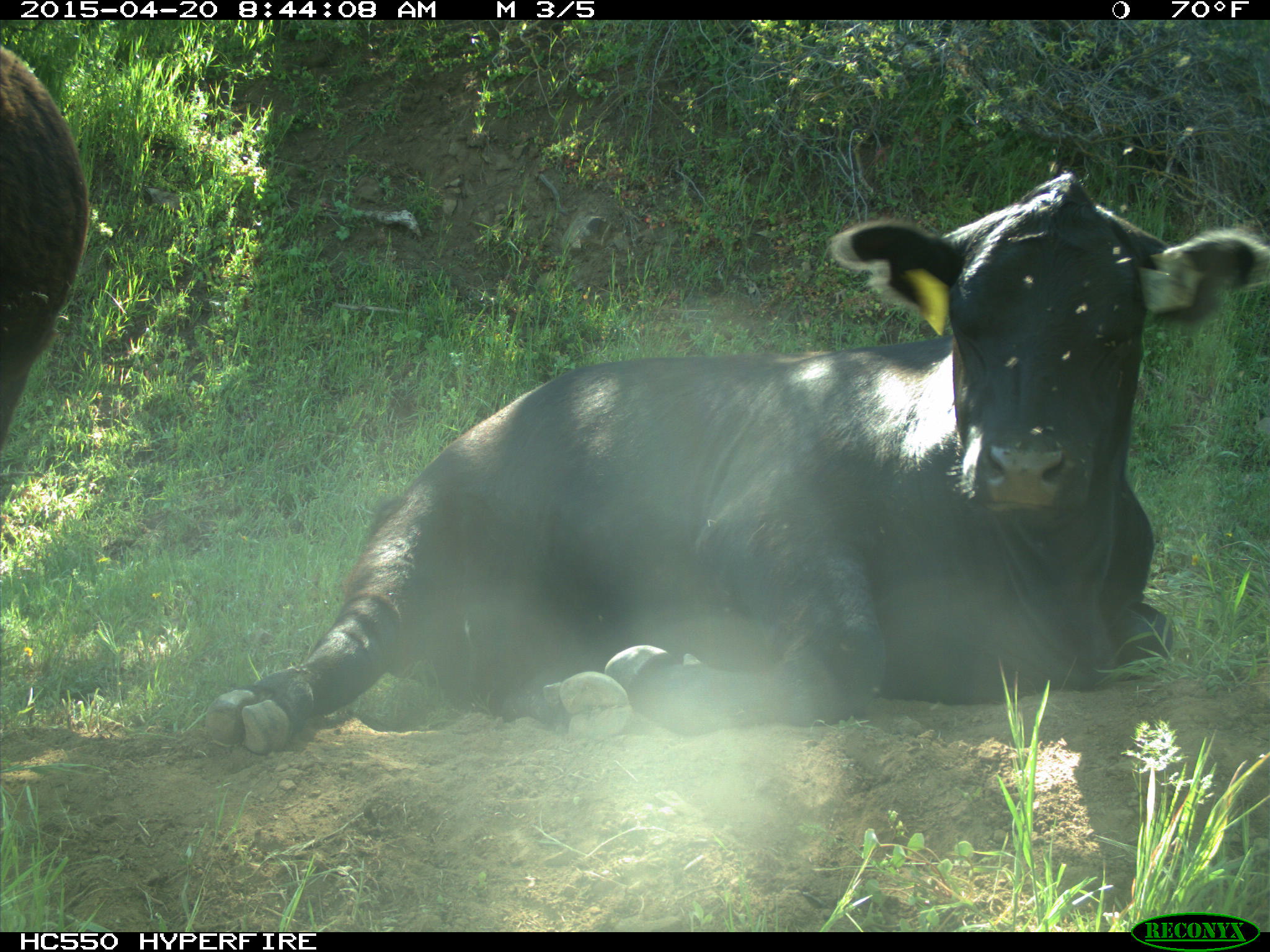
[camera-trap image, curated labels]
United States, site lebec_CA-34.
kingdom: Animalia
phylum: Chordata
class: Mammalia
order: Artiodactyla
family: Bovidae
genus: Bos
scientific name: Bos taurus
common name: domestic cow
Bos taurus (domestic cow).